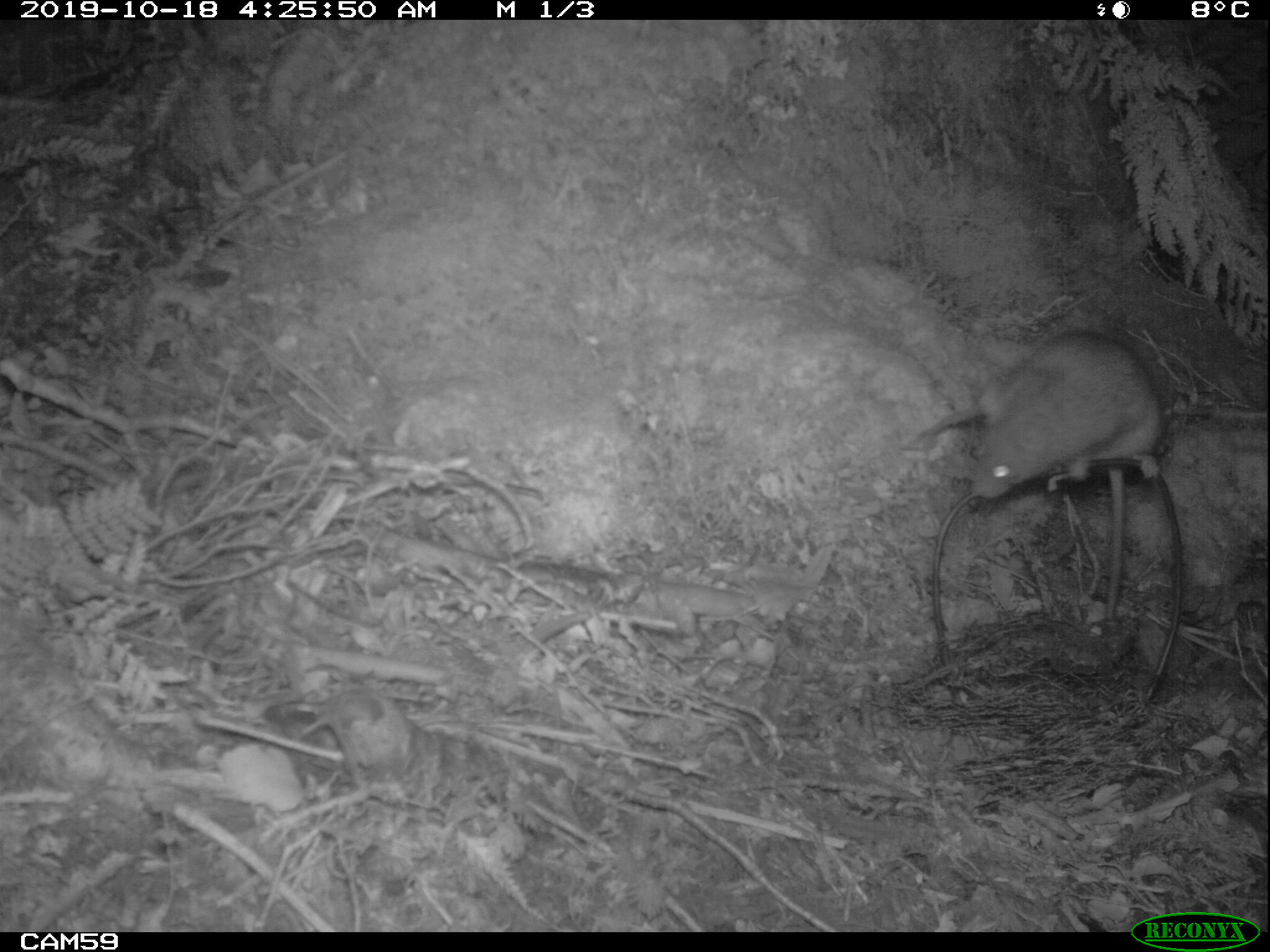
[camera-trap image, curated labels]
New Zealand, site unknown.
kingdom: Animalia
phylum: Chordata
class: Mammalia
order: Rodentia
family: Muridae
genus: Rattus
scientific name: Rattus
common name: rat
Rat (Rattus).